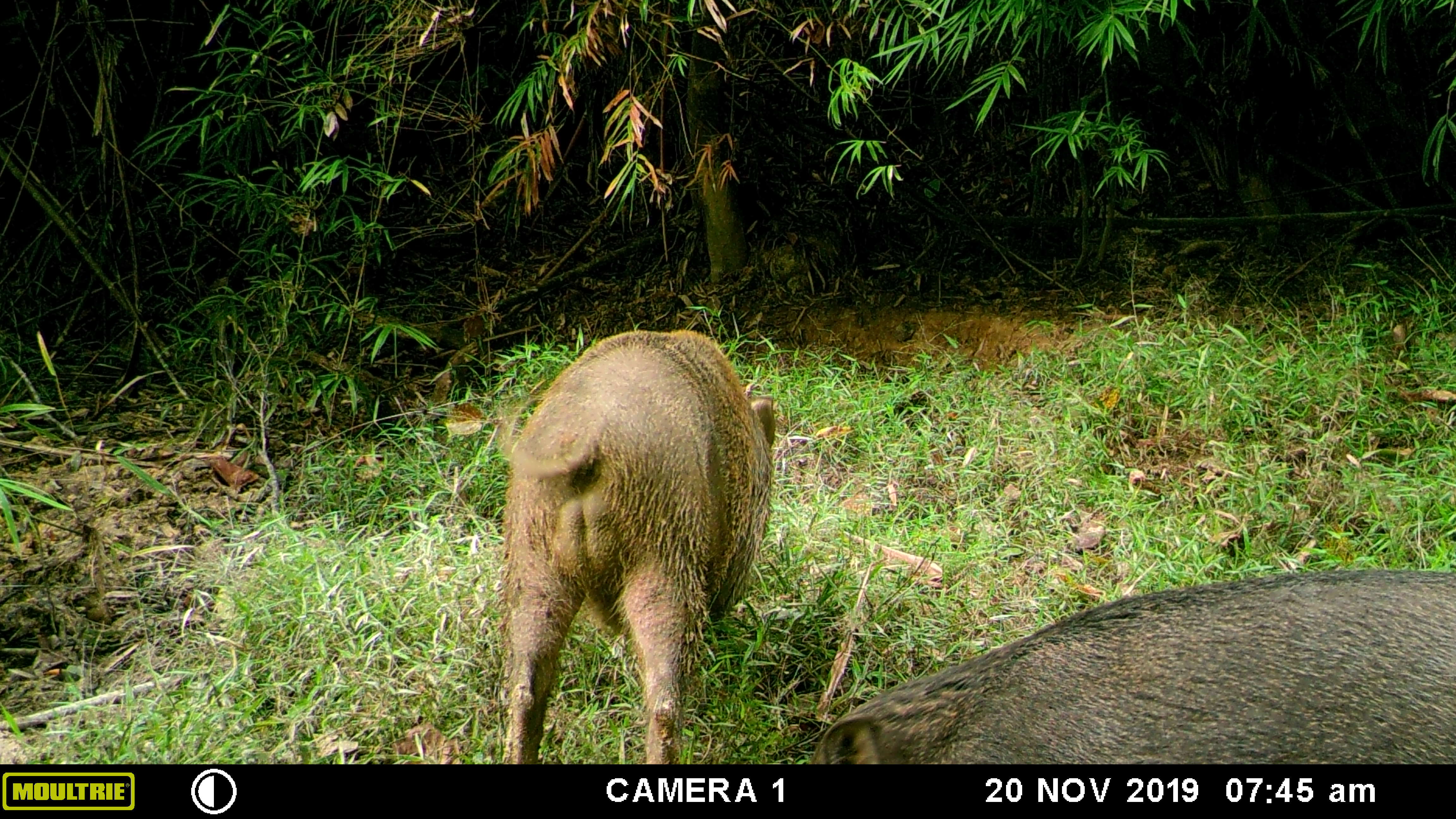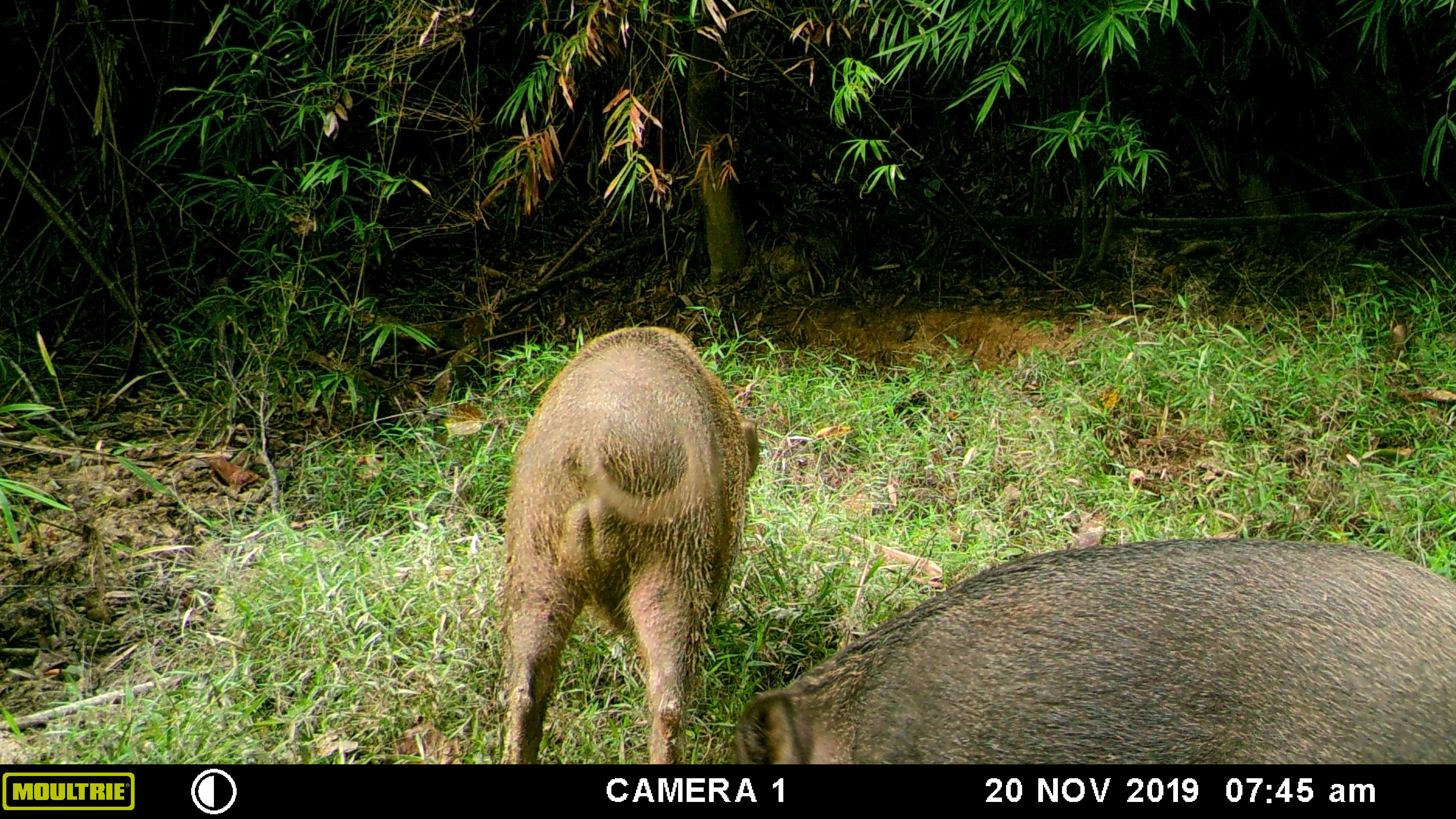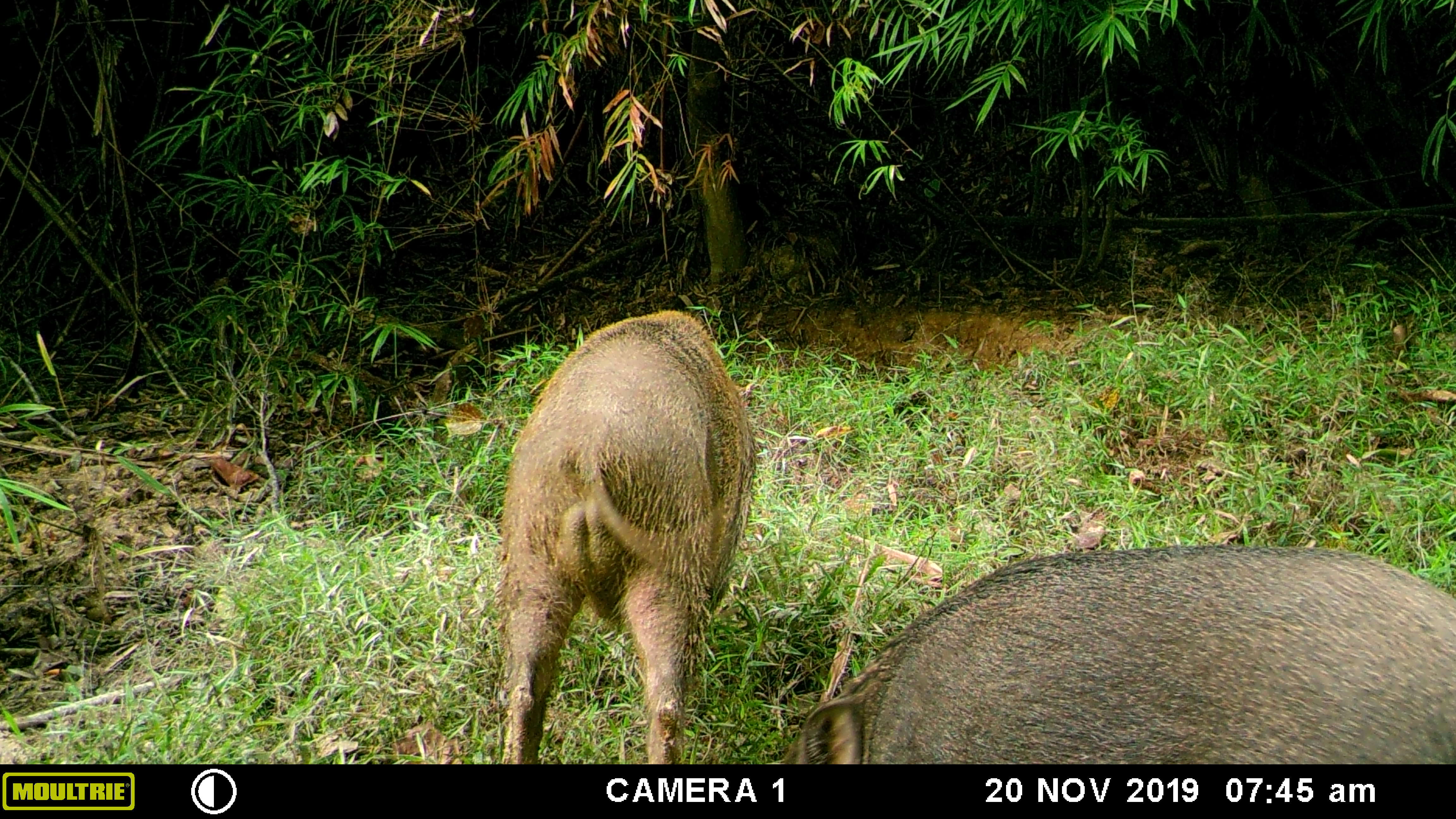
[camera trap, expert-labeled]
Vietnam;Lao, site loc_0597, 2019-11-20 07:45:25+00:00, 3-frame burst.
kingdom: Animalia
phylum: Chordata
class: Mammalia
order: Artiodactyla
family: Suidae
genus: Sus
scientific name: Sus scrofa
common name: eurasian wild pig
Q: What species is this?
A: Eurasian wild pig (Sus scrofa).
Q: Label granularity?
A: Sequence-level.